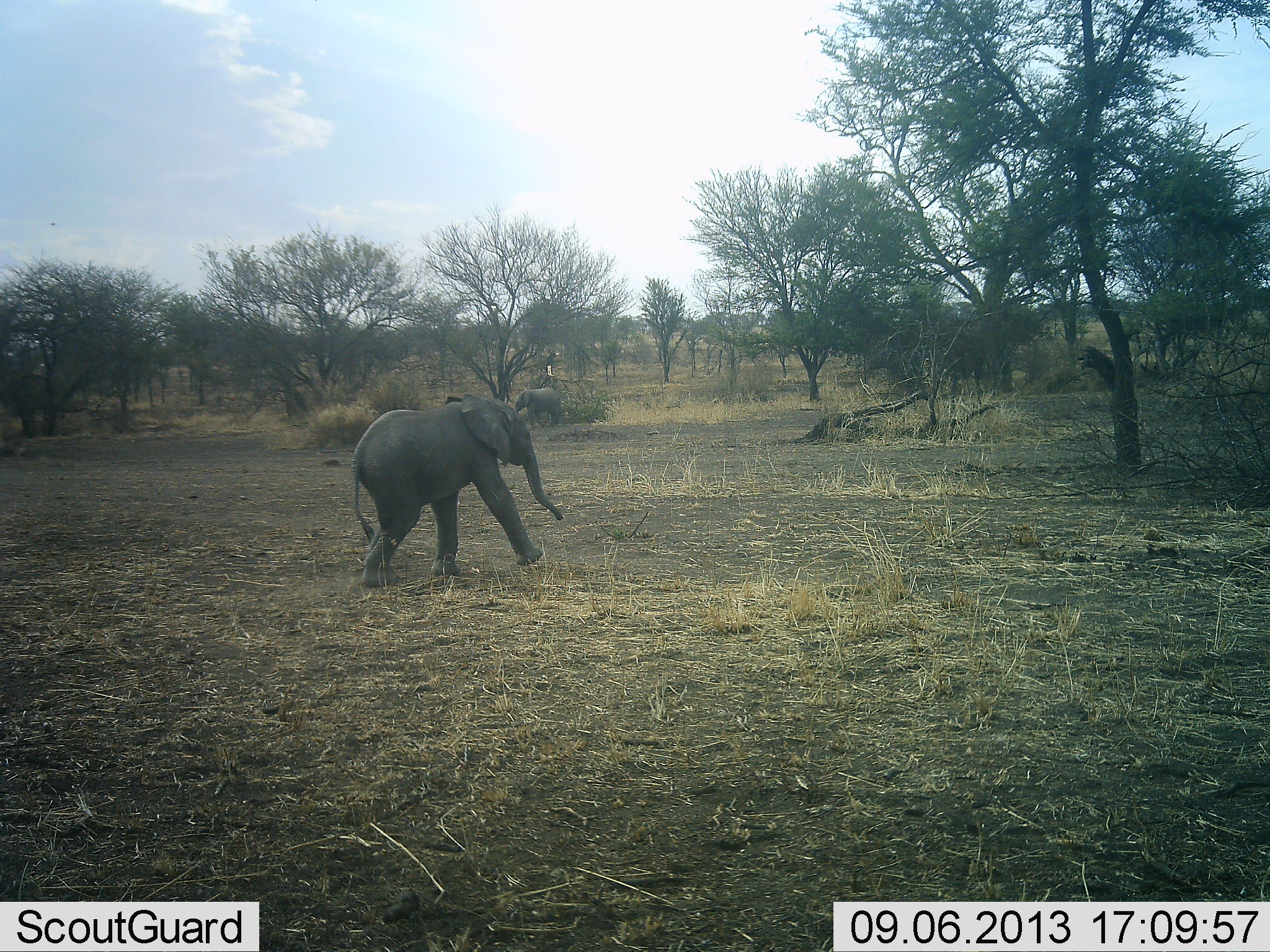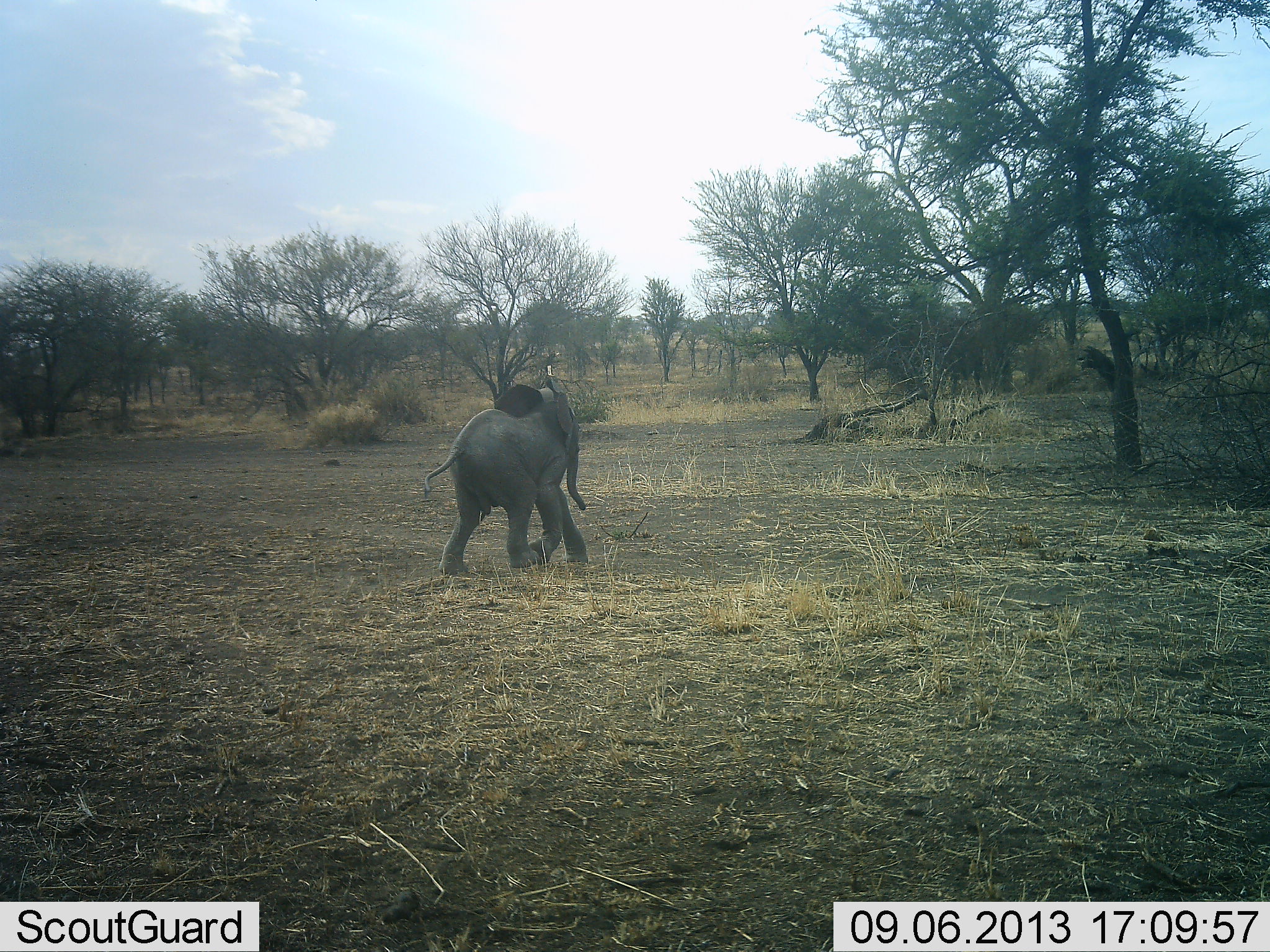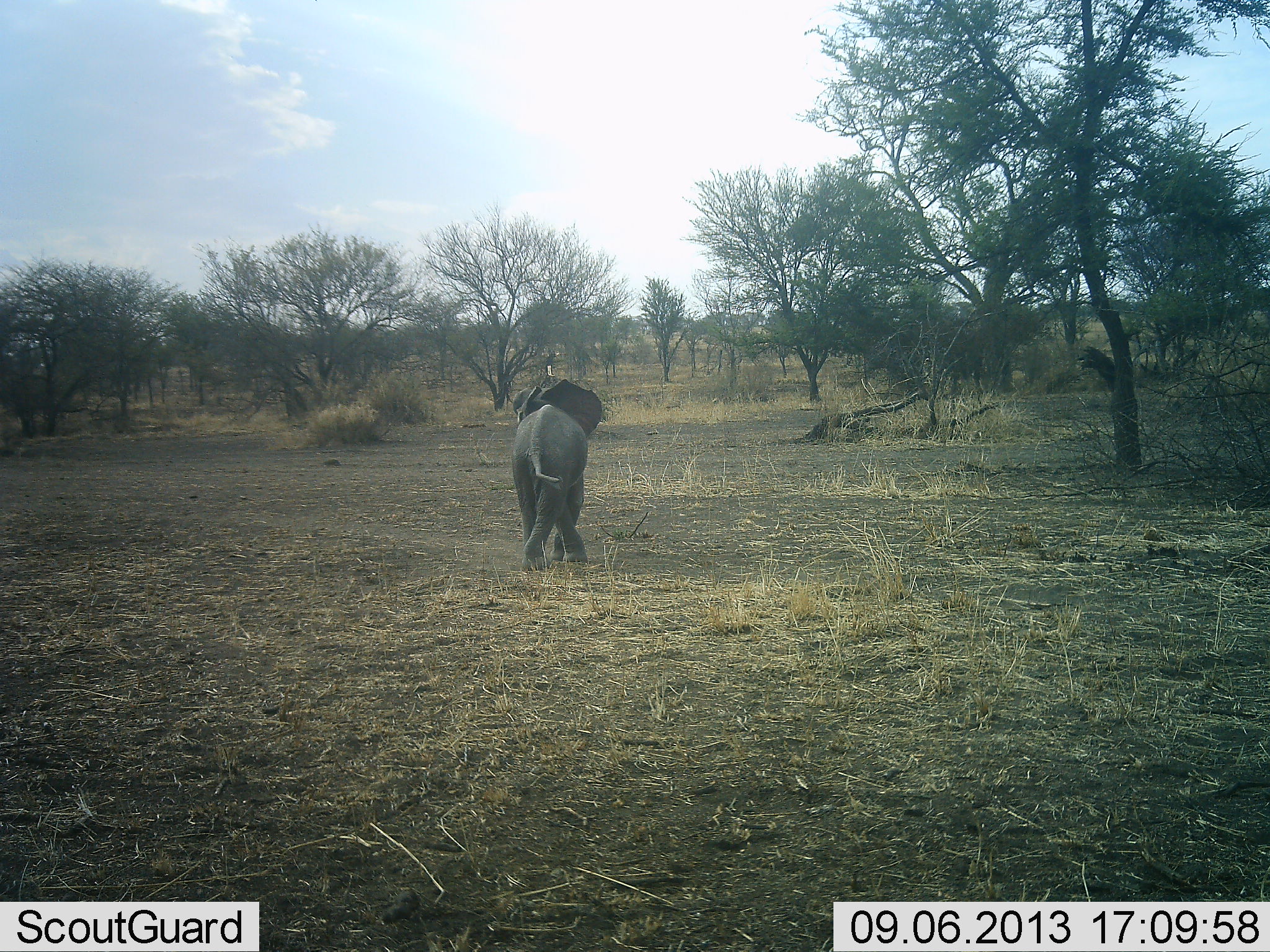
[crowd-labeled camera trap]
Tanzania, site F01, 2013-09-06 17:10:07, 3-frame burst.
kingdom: Animalia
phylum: Chordata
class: Mammalia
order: Proboscidea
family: Elephantidae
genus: Loxodonta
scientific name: Loxodonta africana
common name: african bush elephant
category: elephant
Elephant (african bush elephant) (Loxodonta africana), count 1. Behavior (volunteer vote fractions): standing 31%, resting 0%, moving 92%, interacting 3%. Young present (vote fraction): 92%. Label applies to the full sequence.